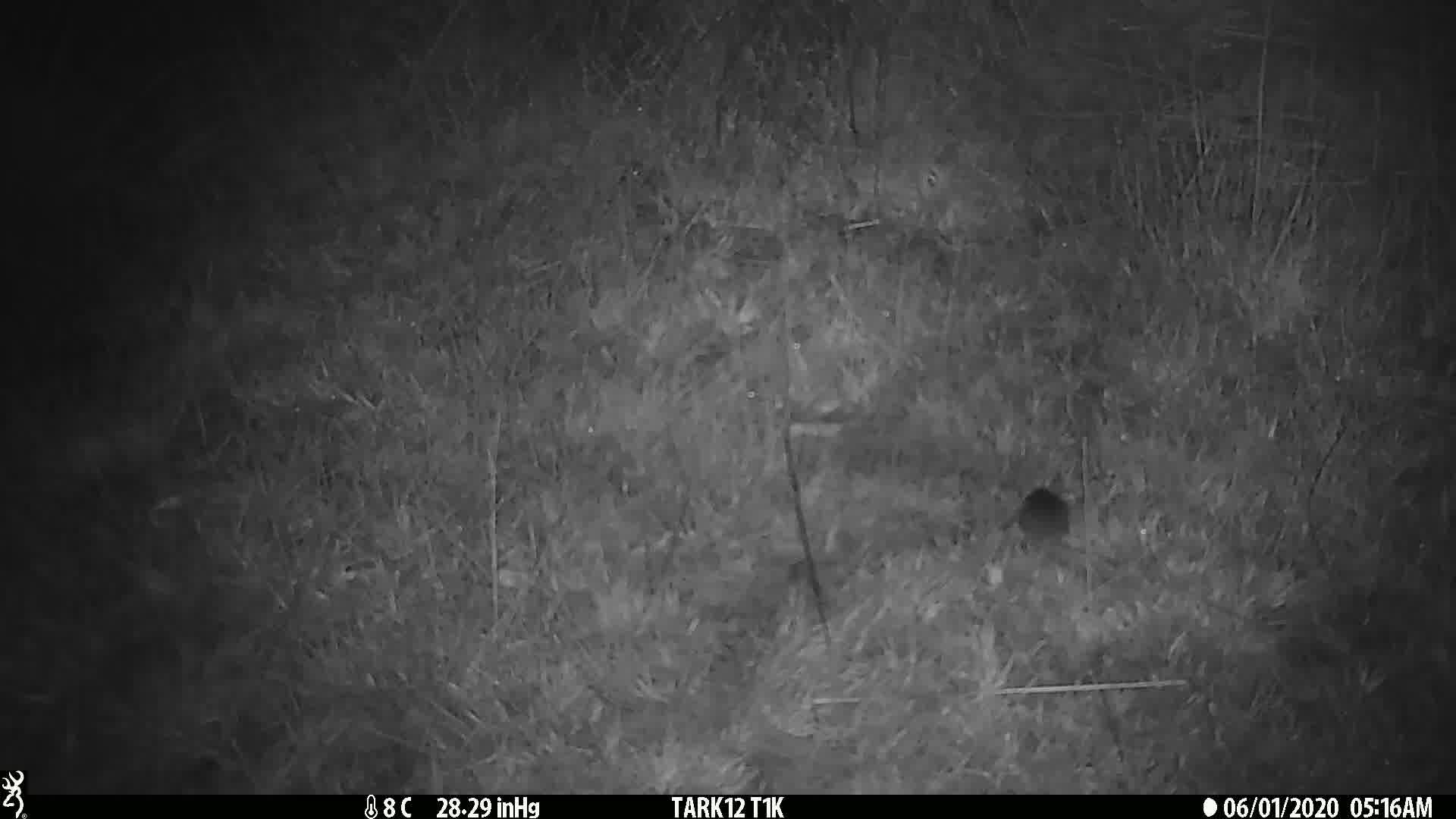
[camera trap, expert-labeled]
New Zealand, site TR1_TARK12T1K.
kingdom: Animalia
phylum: Chordata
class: Mammalia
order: Rodentia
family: Muridae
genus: Mus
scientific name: Mus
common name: mouse